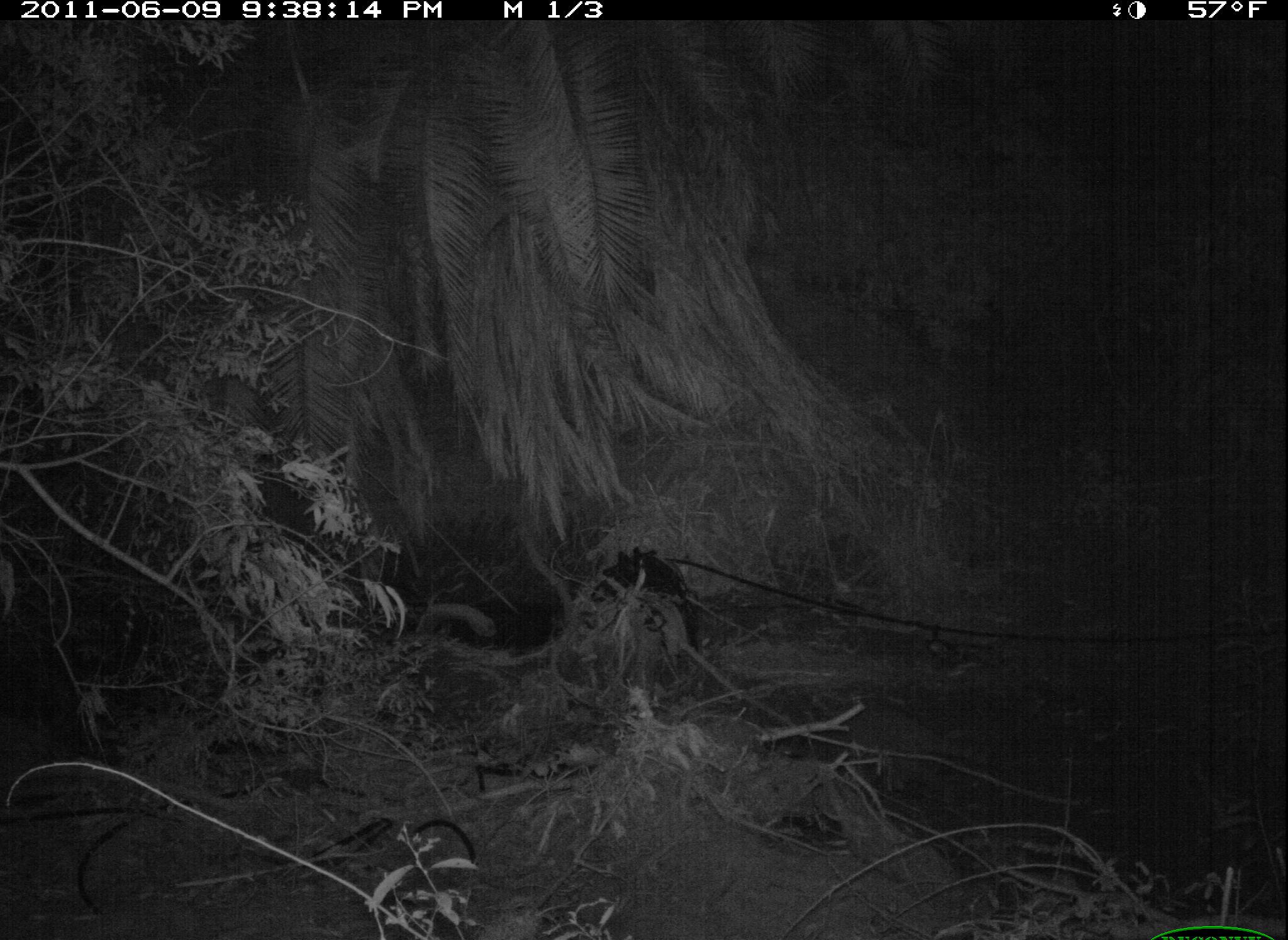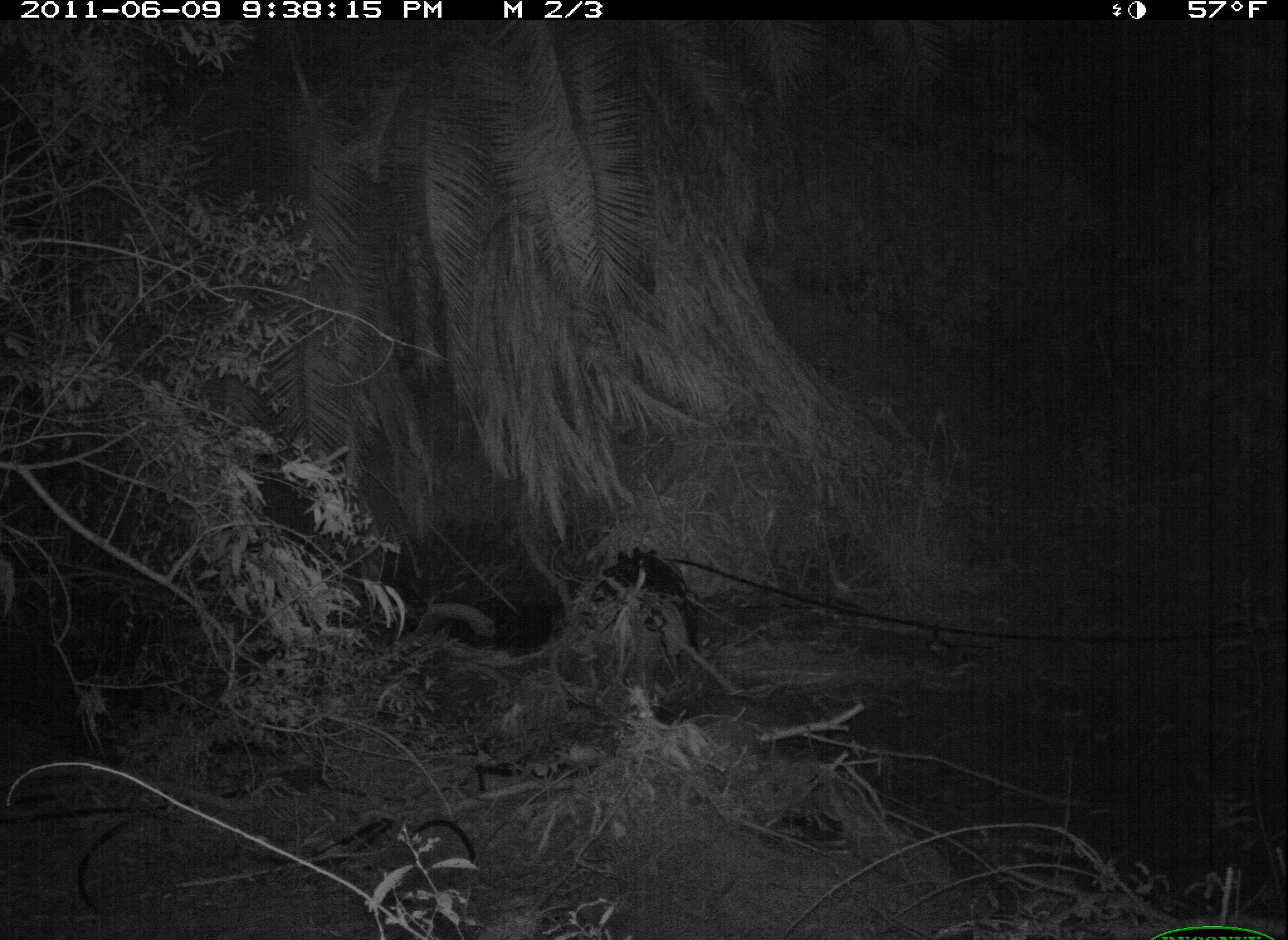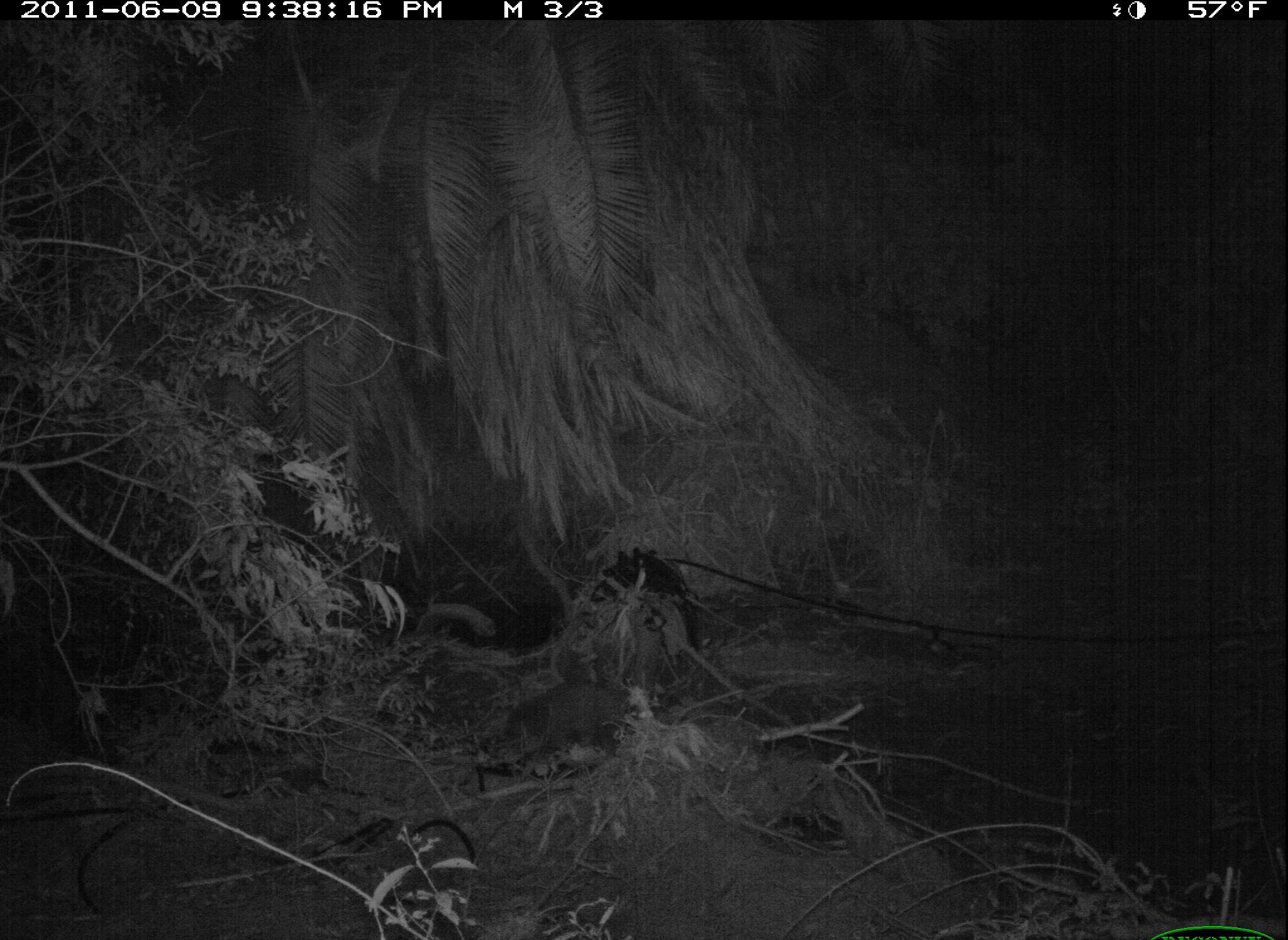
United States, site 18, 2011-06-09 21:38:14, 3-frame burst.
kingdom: Animalia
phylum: Chordata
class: Mammalia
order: Carnivora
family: Procyonidae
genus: Procyon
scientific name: Procyon lotor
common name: raccoon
Raccoon (Procyon lotor).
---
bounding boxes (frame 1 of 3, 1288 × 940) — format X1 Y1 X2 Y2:
raccoon: 824 701 969 781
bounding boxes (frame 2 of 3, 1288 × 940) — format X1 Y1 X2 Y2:
raccoon: 668 683 806 751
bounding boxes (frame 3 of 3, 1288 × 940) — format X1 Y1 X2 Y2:
raccoon: 500 677 635 754